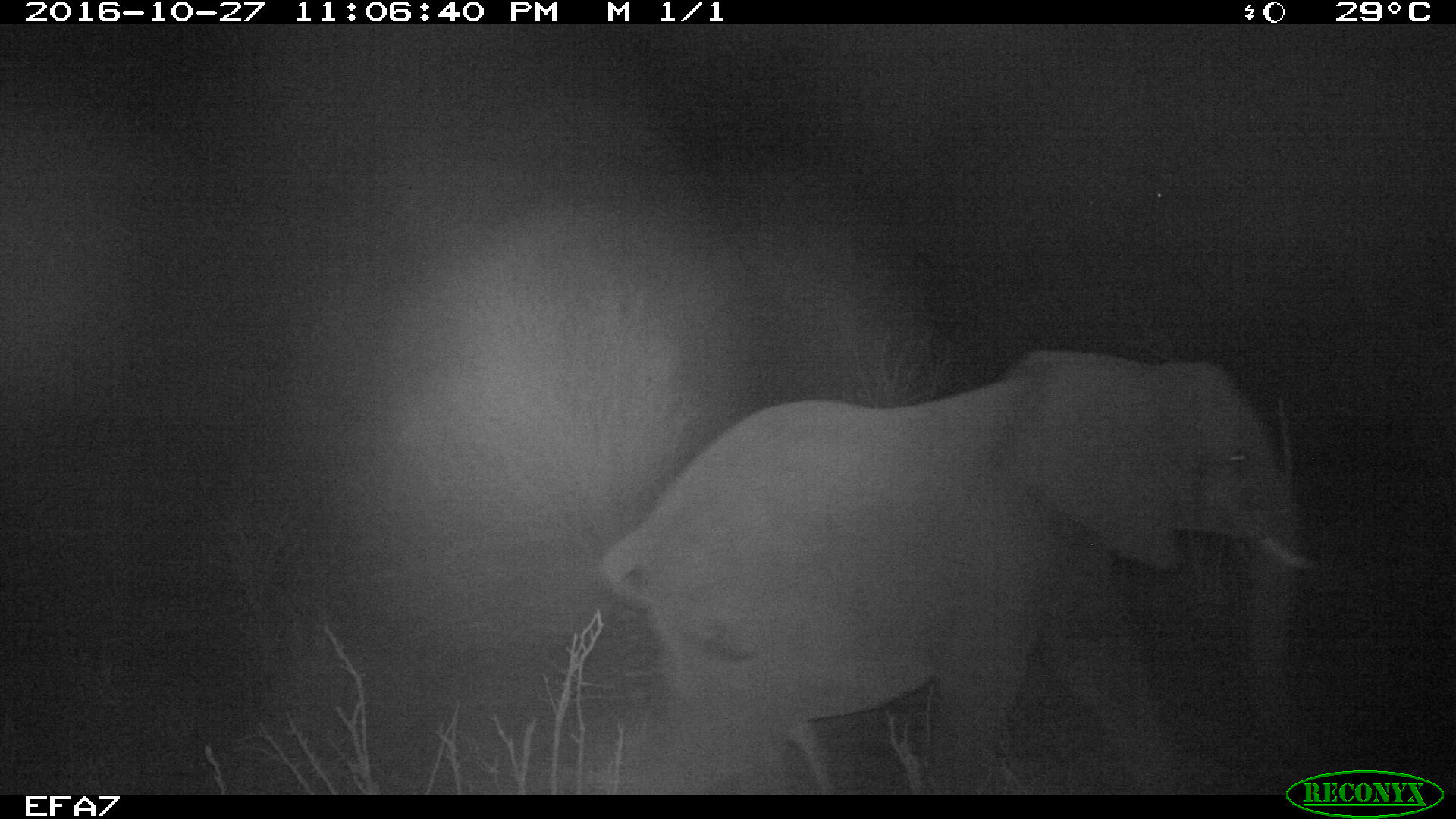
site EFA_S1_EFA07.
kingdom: Animalia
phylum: Chordata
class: Mammalia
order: Proboscidea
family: Elephantidae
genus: Loxodonta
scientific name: Loxodonta africana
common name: african bush elephant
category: elephant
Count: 1.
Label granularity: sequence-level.